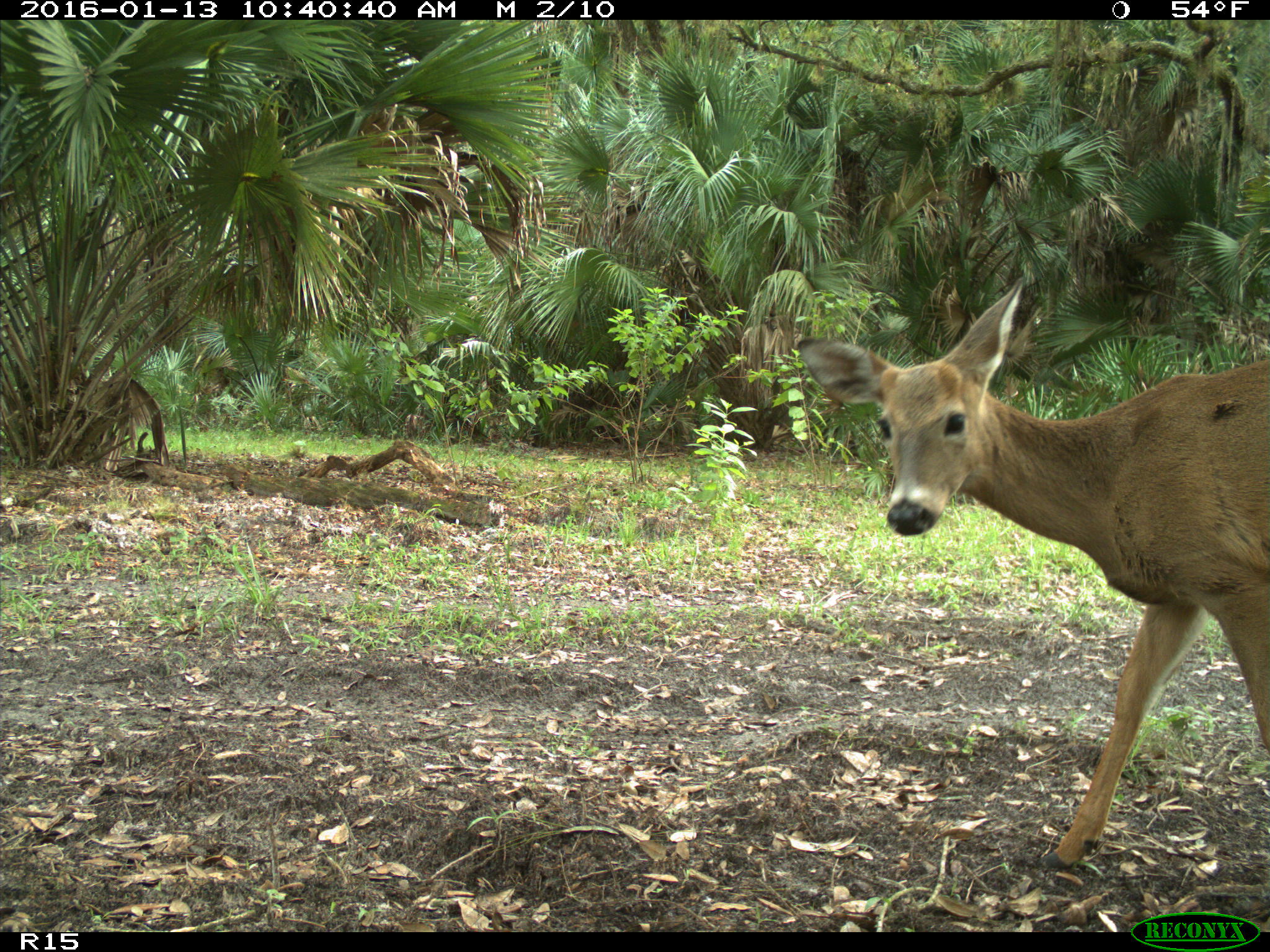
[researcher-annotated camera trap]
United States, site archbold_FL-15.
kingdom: Animalia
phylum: Chordata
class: Mammalia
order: Artiodactyla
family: Cervidae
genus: Odocoileus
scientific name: Odocoileus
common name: deer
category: unidentified deer